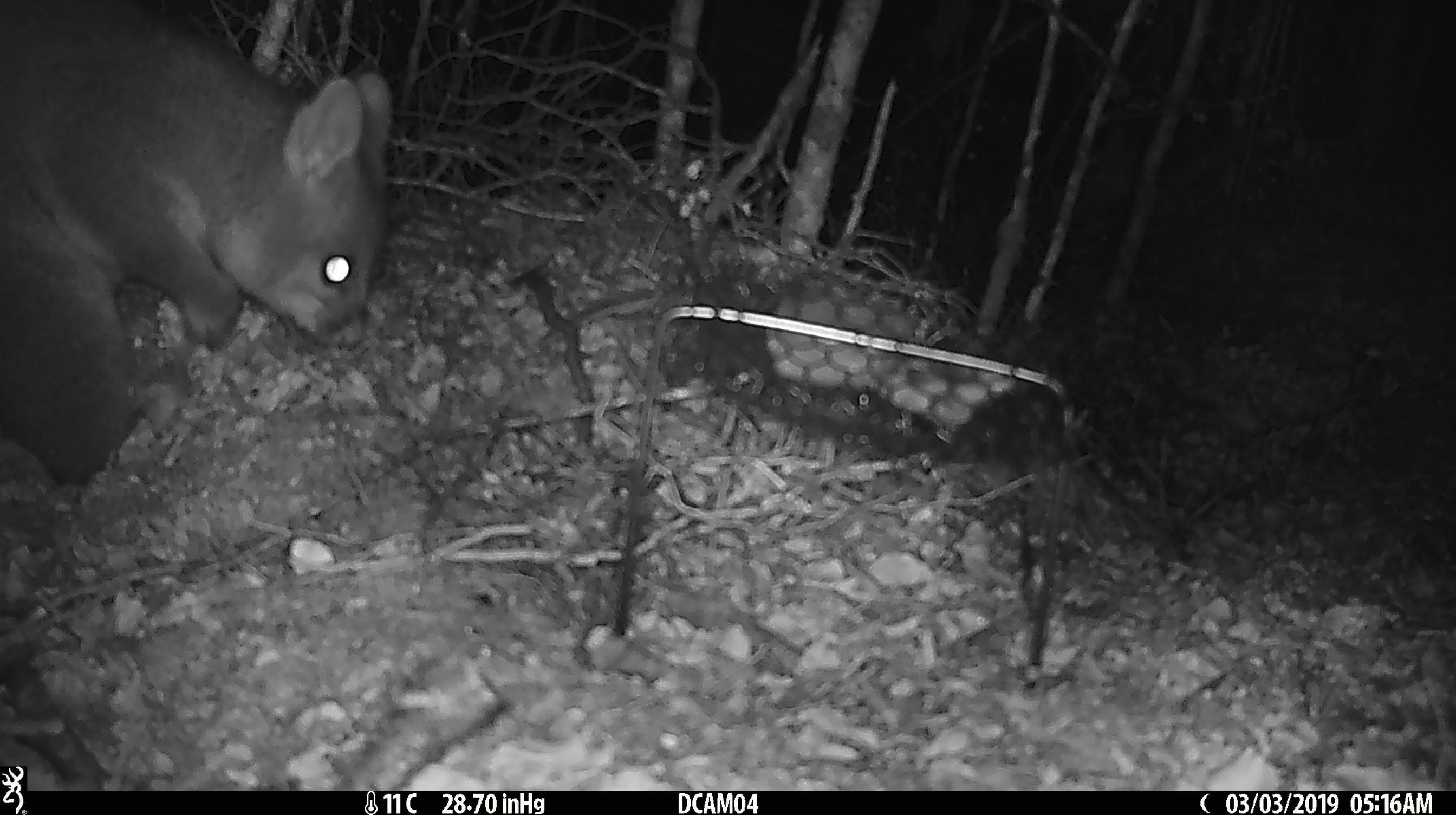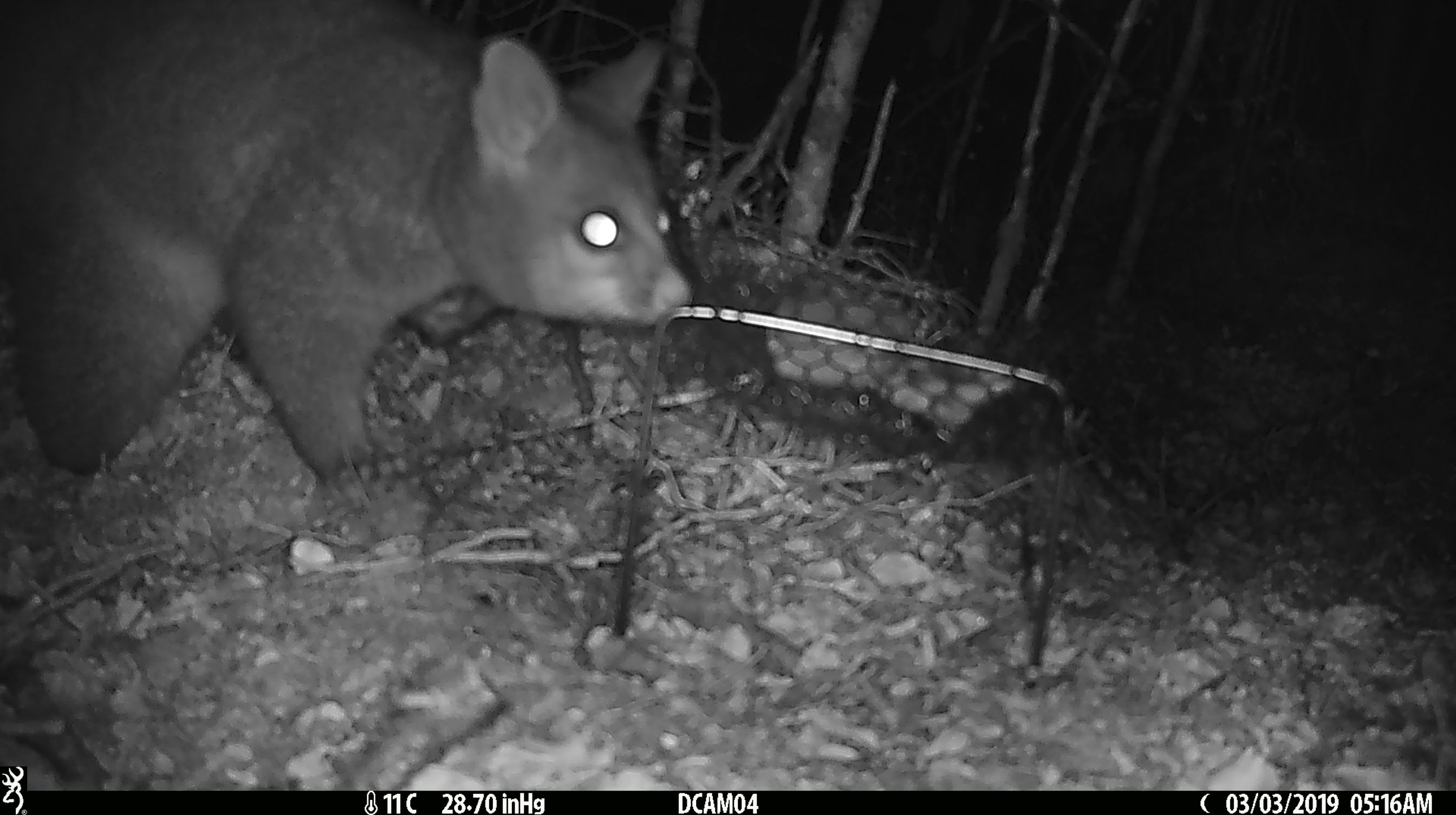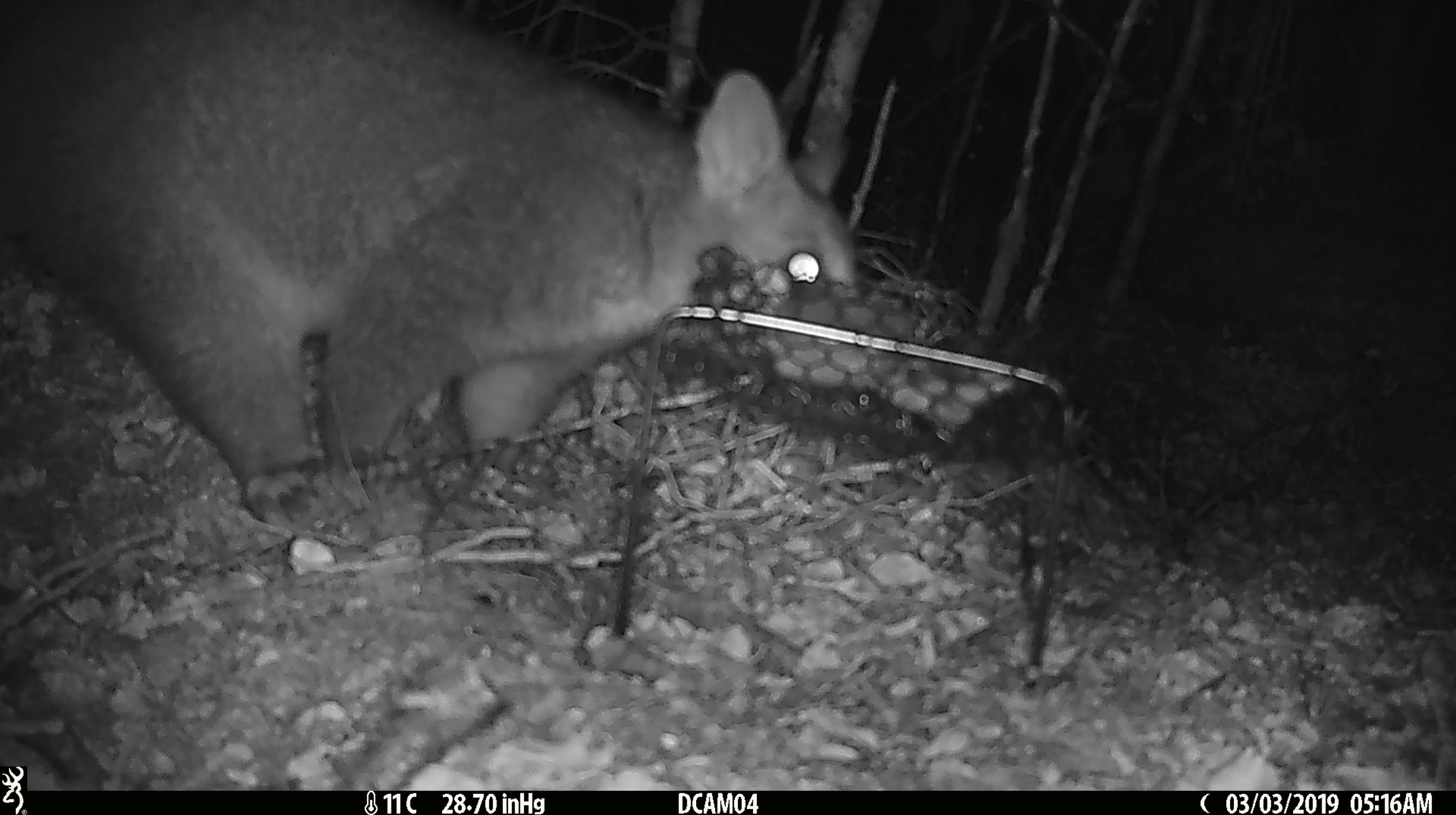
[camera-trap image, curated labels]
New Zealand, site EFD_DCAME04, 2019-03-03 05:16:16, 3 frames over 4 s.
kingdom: Animalia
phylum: Chordata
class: Mammalia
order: Diprotodontia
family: Phalangeridae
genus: Trichosurus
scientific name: Trichosurus vulpecula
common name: common brushtail possum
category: possum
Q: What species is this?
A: Possum (common brushtail possum) (Trichosurus vulpecula).